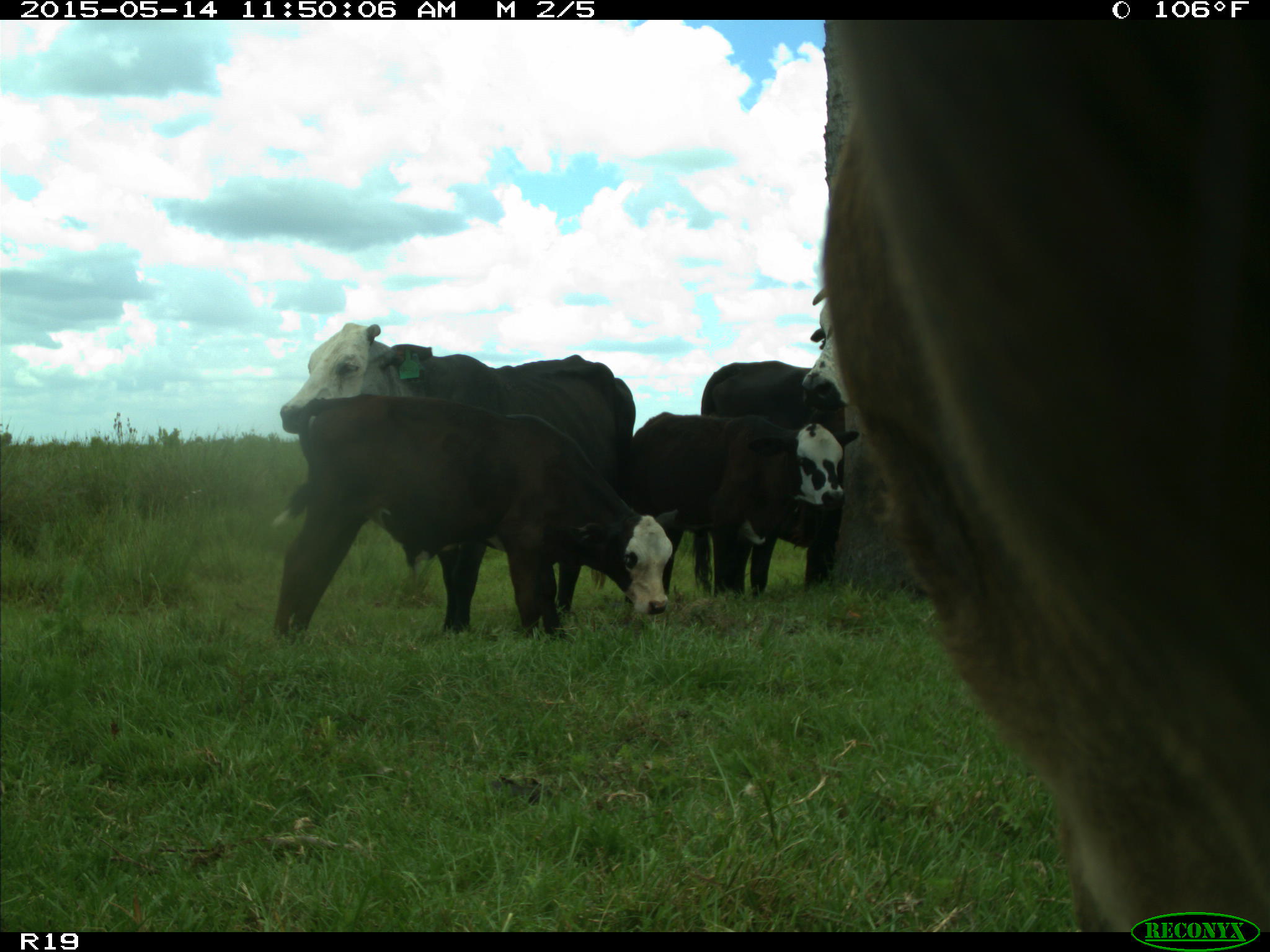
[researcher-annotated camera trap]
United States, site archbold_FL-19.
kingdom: Animalia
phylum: Chordata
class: Mammalia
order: Artiodactyla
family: Bovidae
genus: Bos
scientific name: Bos taurus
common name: domestic cow